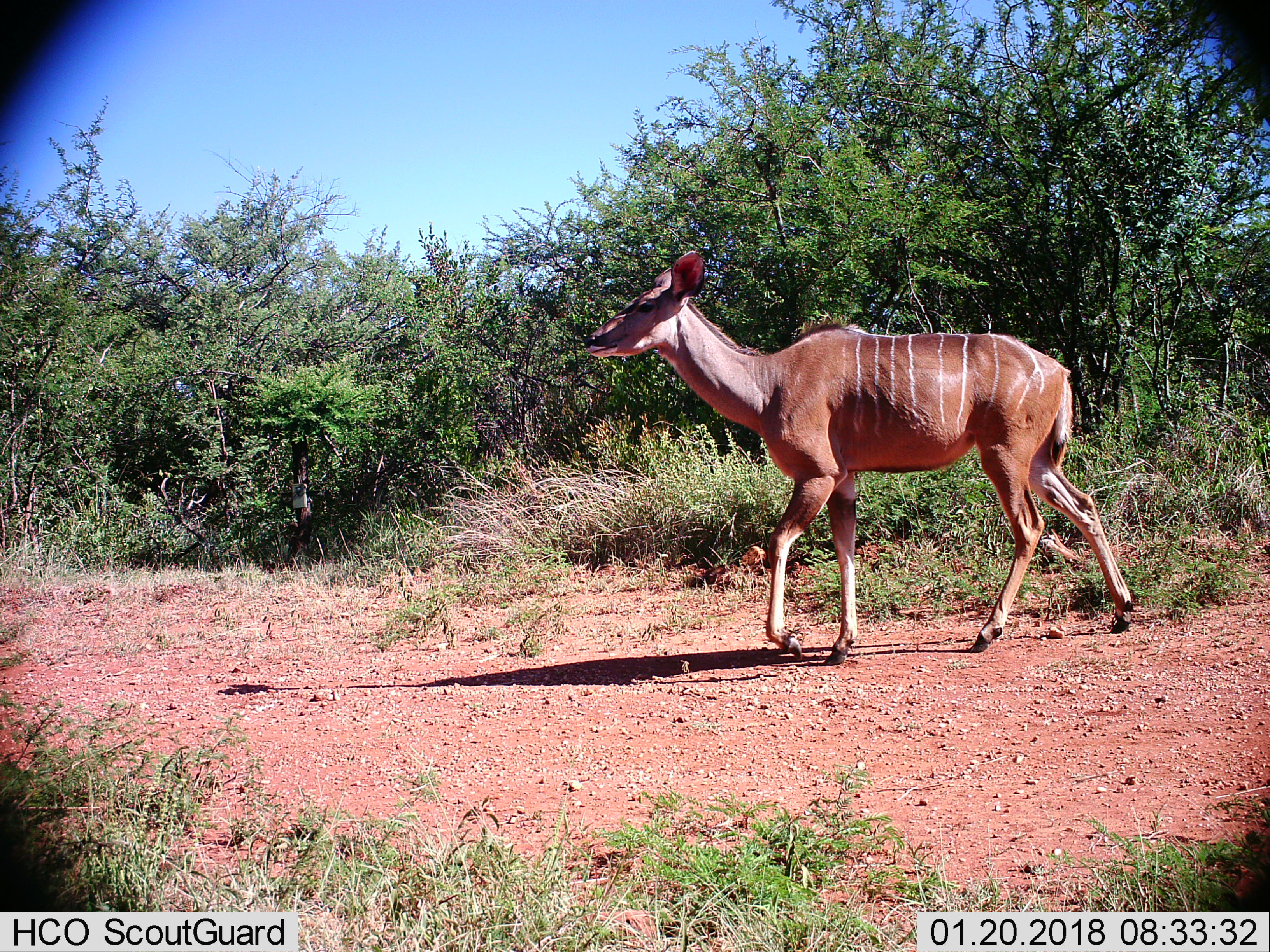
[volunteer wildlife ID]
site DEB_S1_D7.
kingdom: Animalia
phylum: Chordata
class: Mammalia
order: Artiodactyla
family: Bovidae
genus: Tragelaphus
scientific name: Tragelaphus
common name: kudu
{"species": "kudu (Tragelaphus)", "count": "1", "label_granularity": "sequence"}